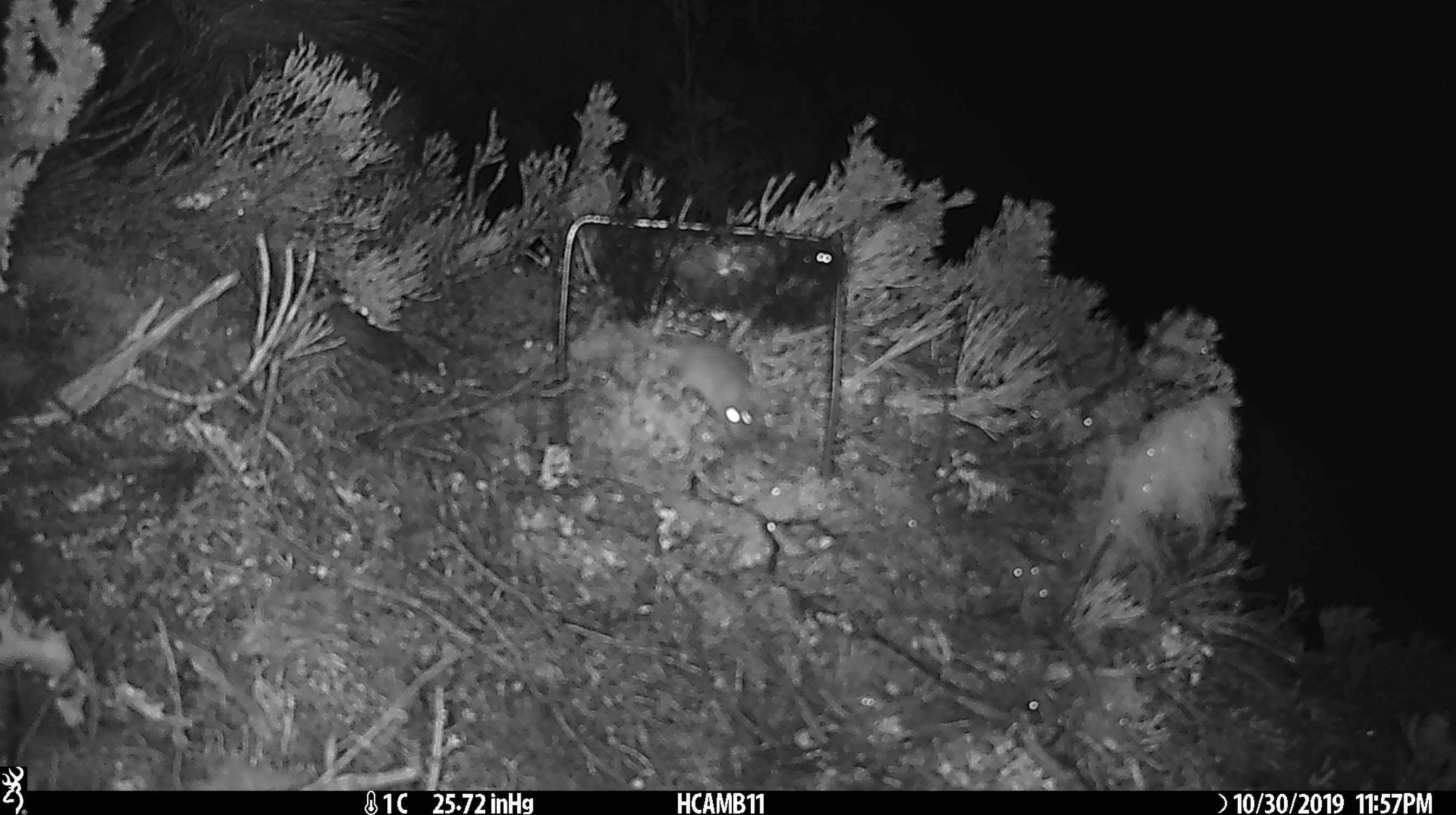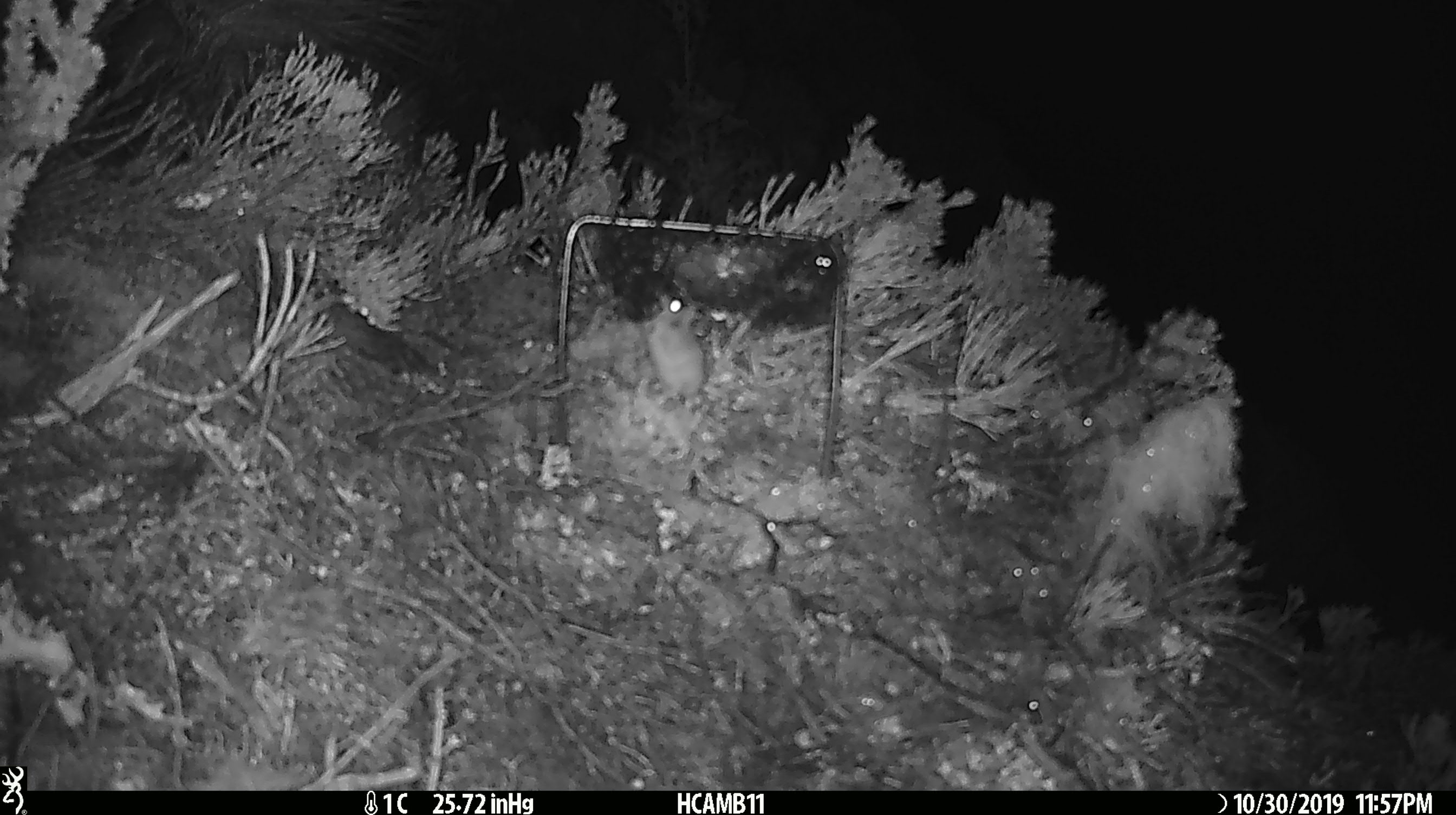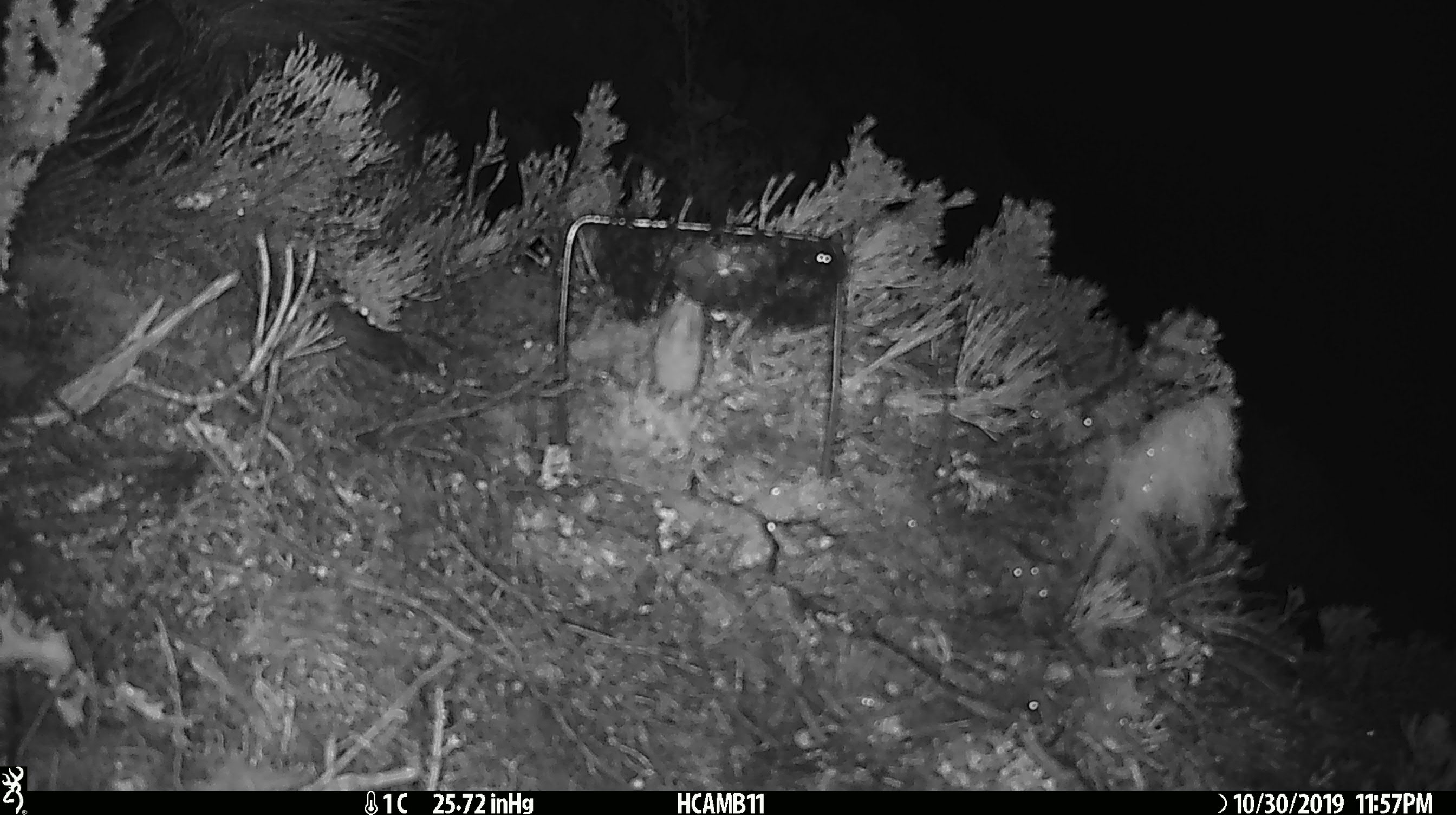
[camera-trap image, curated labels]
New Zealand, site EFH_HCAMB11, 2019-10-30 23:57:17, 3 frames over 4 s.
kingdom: Animalia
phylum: Chordata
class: Mammalia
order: Rodentia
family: Muridae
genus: Mus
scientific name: Mus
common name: mouse